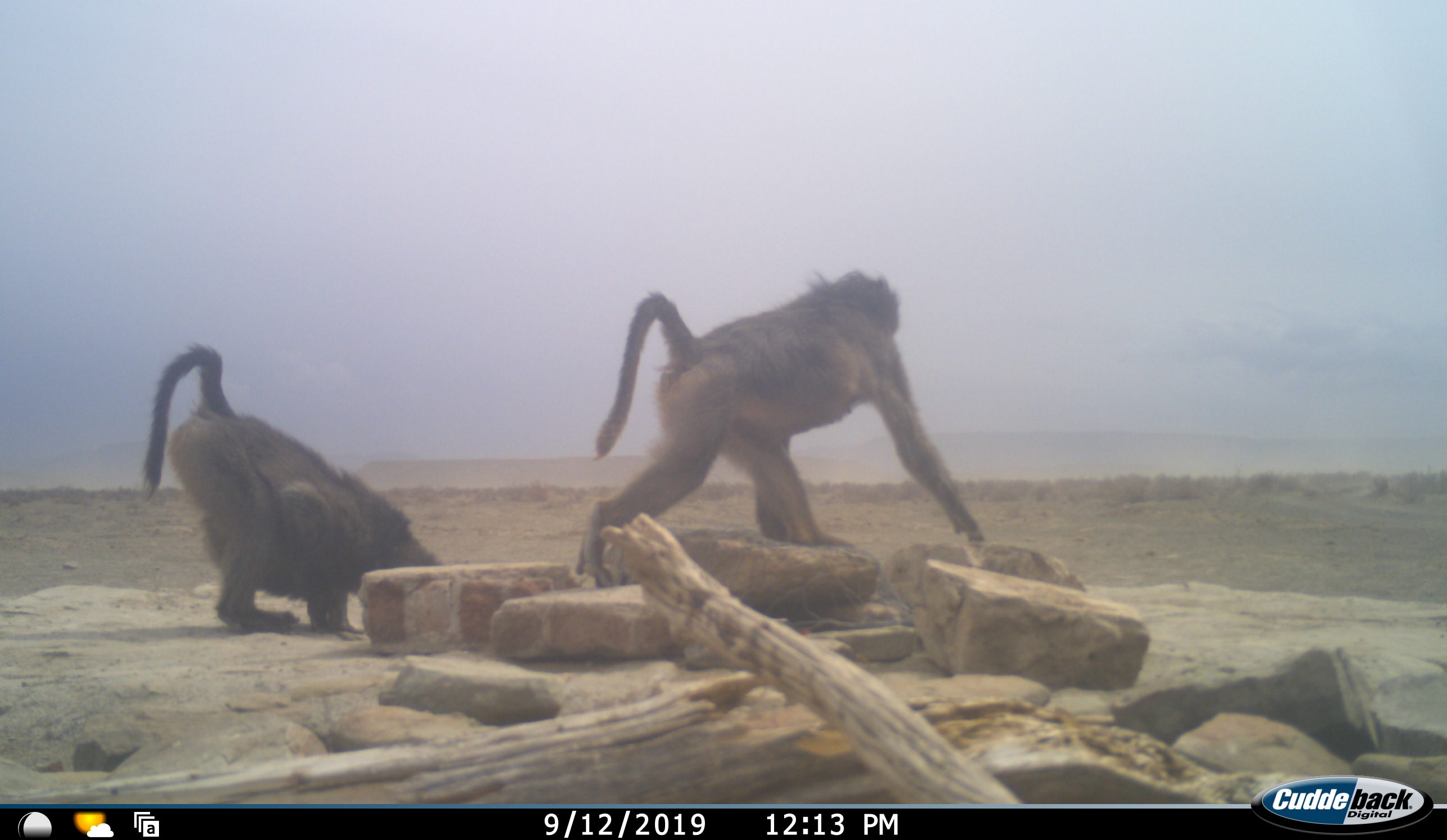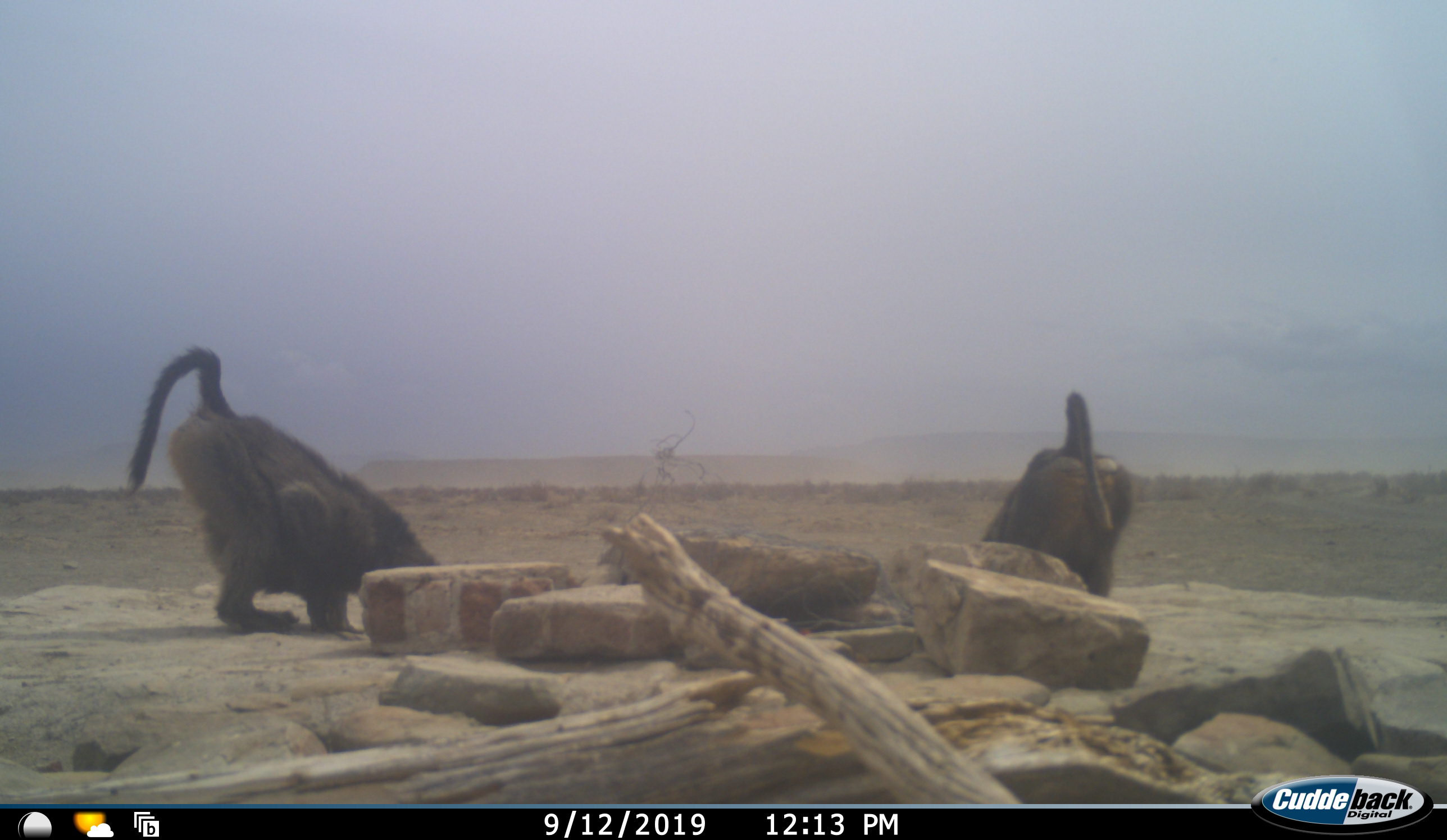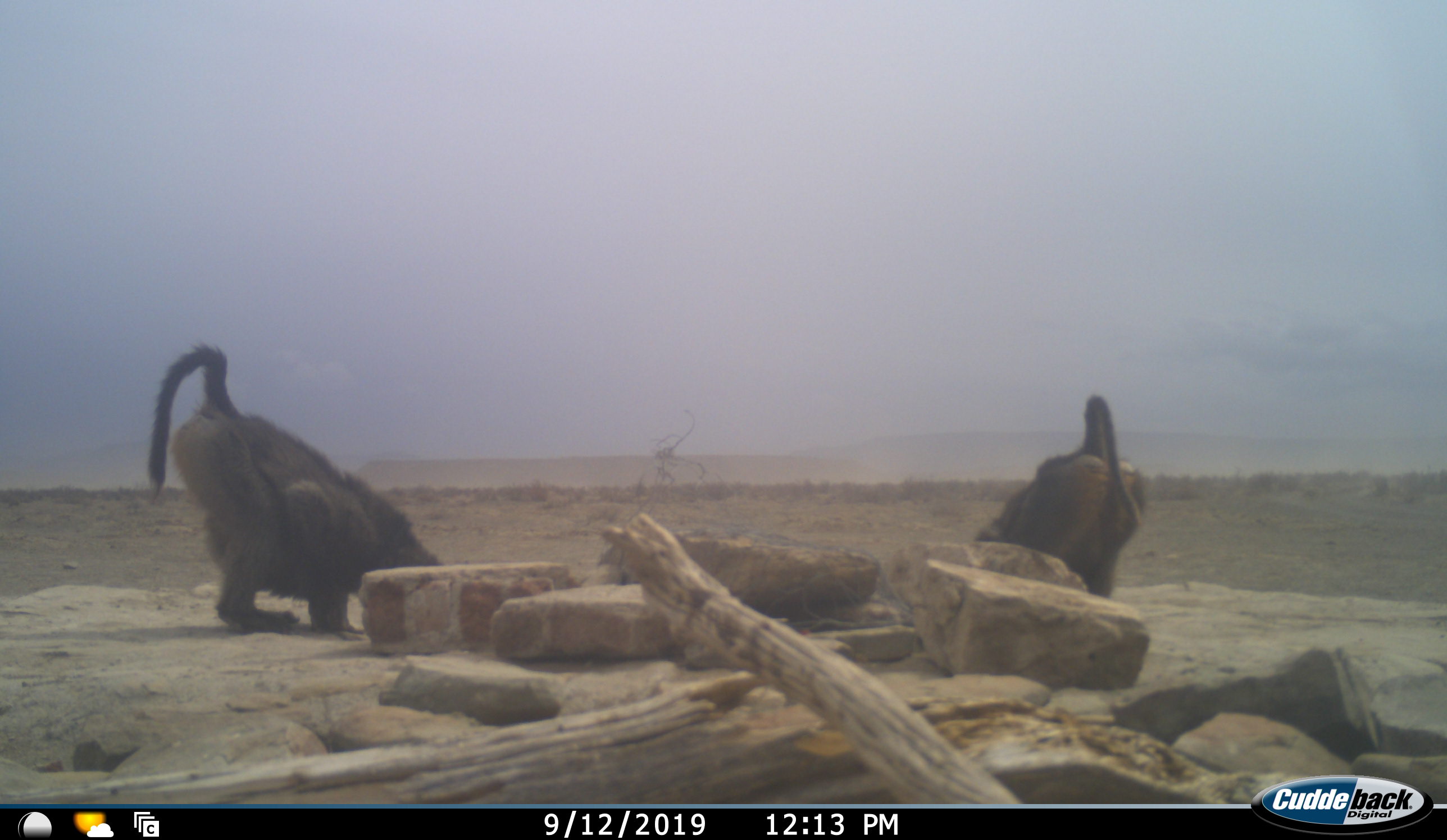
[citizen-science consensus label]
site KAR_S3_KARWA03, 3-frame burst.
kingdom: Animalia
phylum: Chordata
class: Mammalia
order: Primates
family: Cercopithecidae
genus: Papio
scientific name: Papio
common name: baboon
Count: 2.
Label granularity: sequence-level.